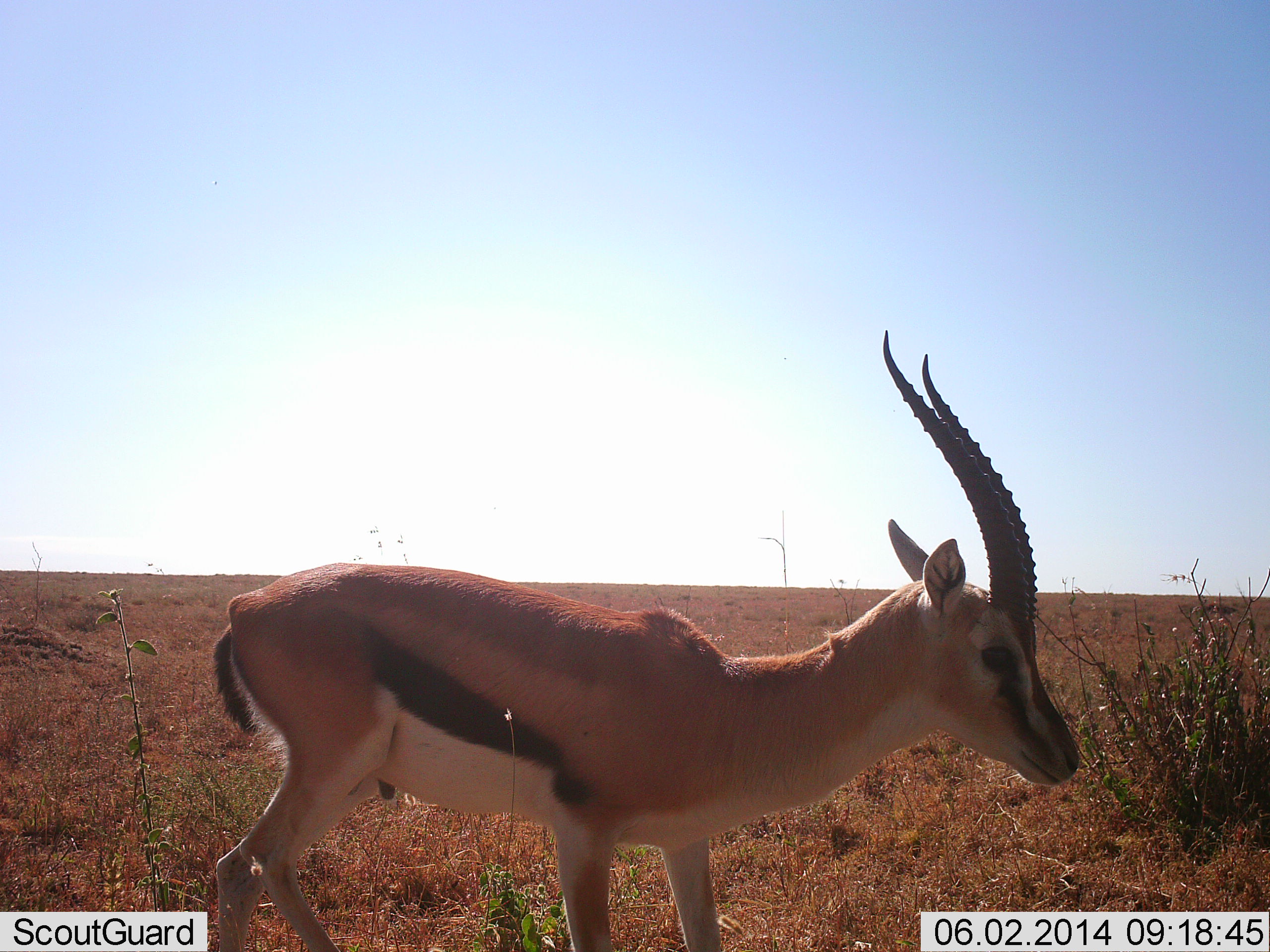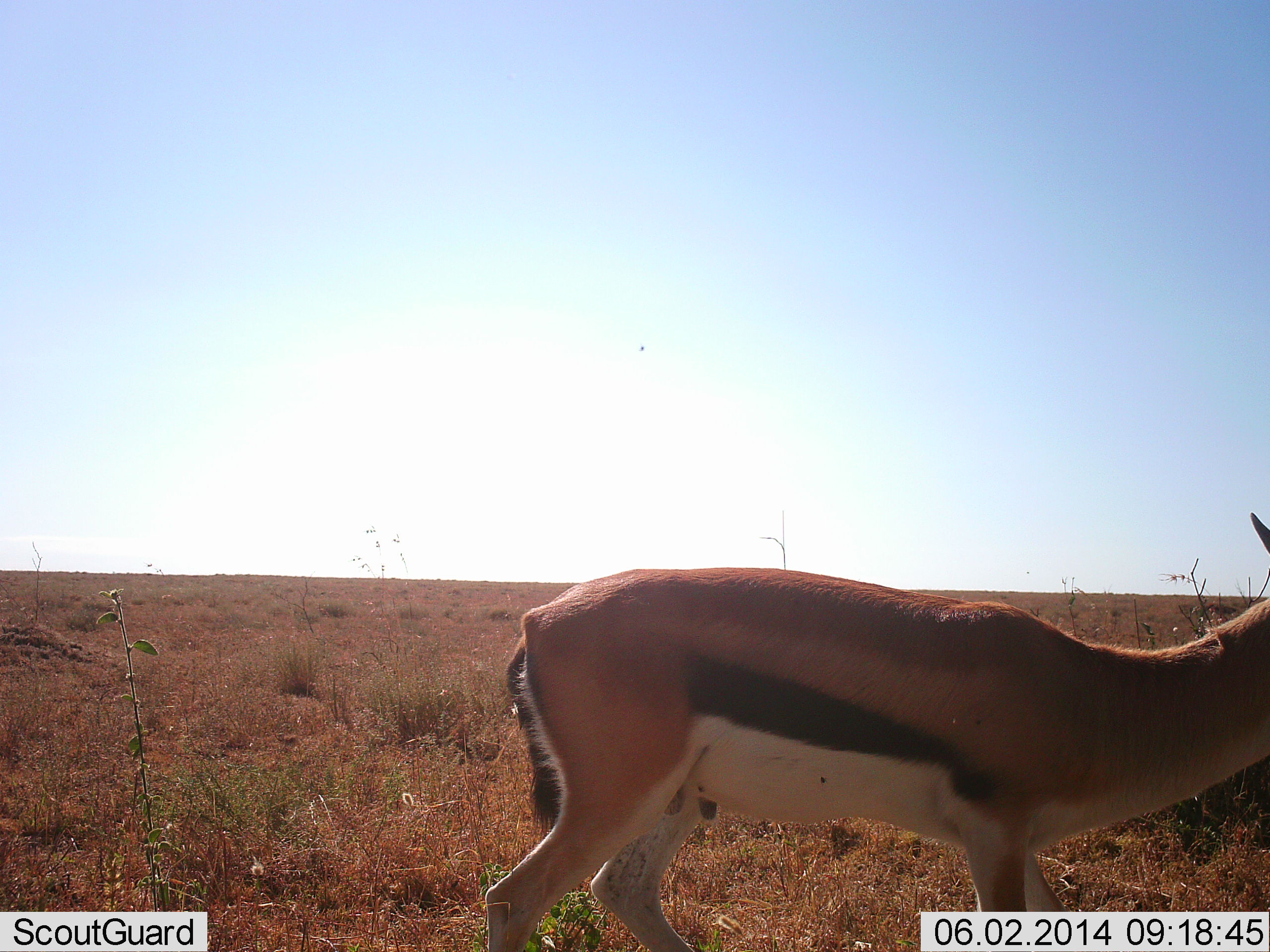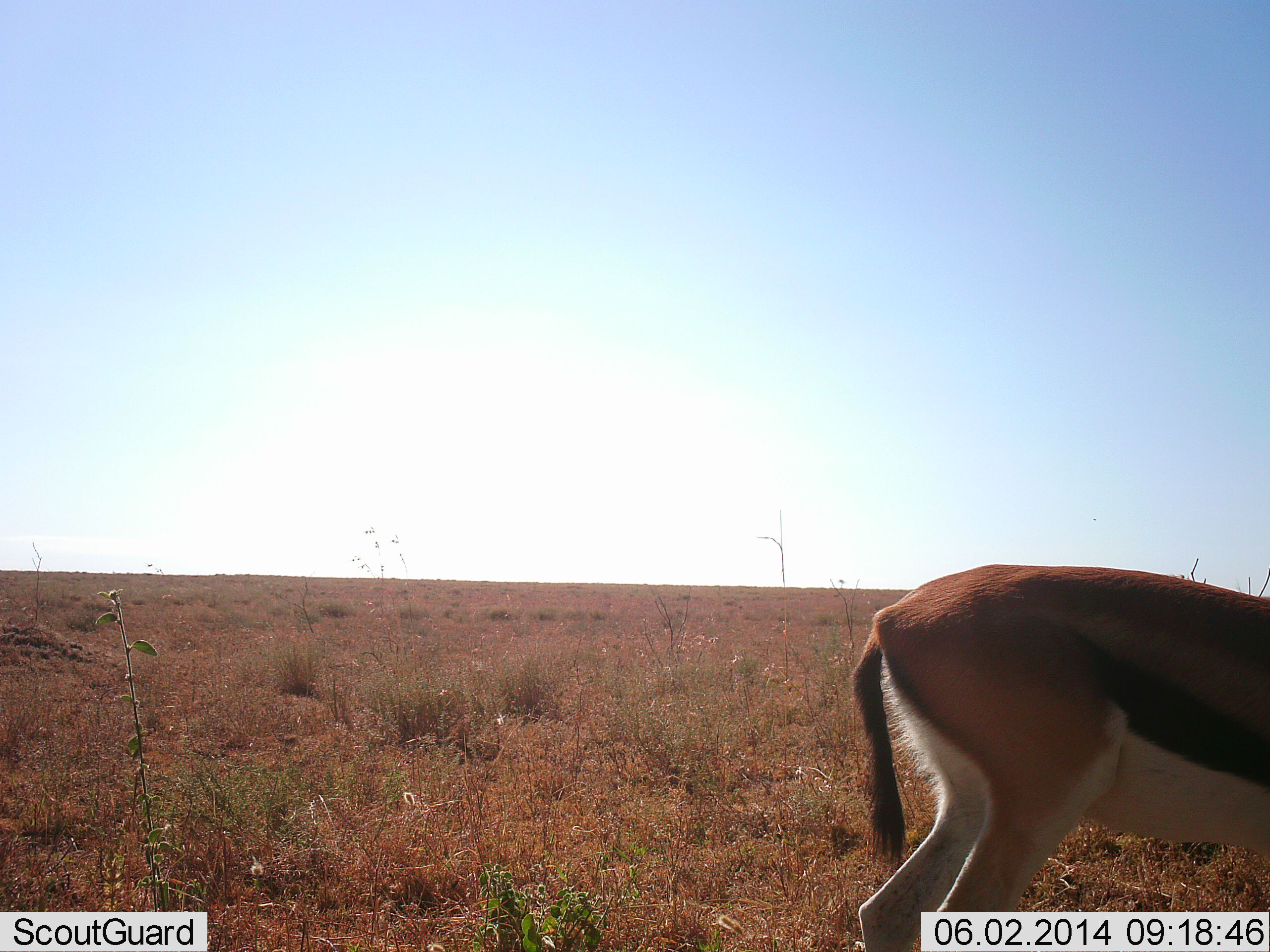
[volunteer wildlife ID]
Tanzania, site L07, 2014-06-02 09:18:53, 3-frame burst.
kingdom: Animalia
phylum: Chordata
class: Mammalia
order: Artiodactyla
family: Bovidae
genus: Eudorcas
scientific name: Eudorcas thomsonii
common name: thomson's gazelle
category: gazellethomsons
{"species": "gazellethomsons (thomson's gazelle) (Eudorcas thomsonii)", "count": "1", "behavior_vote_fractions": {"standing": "0%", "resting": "0%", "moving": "100%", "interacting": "0%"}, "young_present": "0%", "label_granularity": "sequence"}